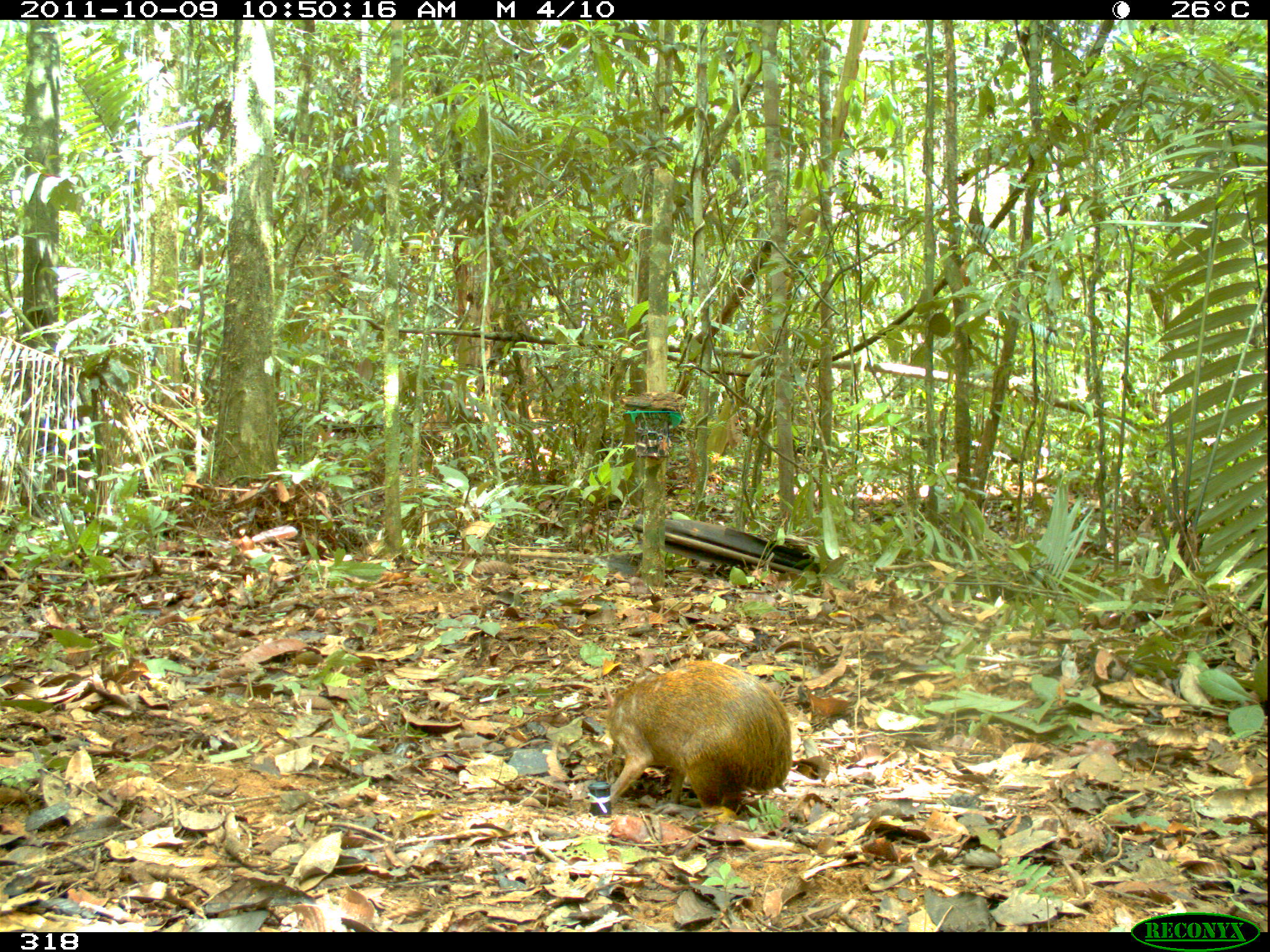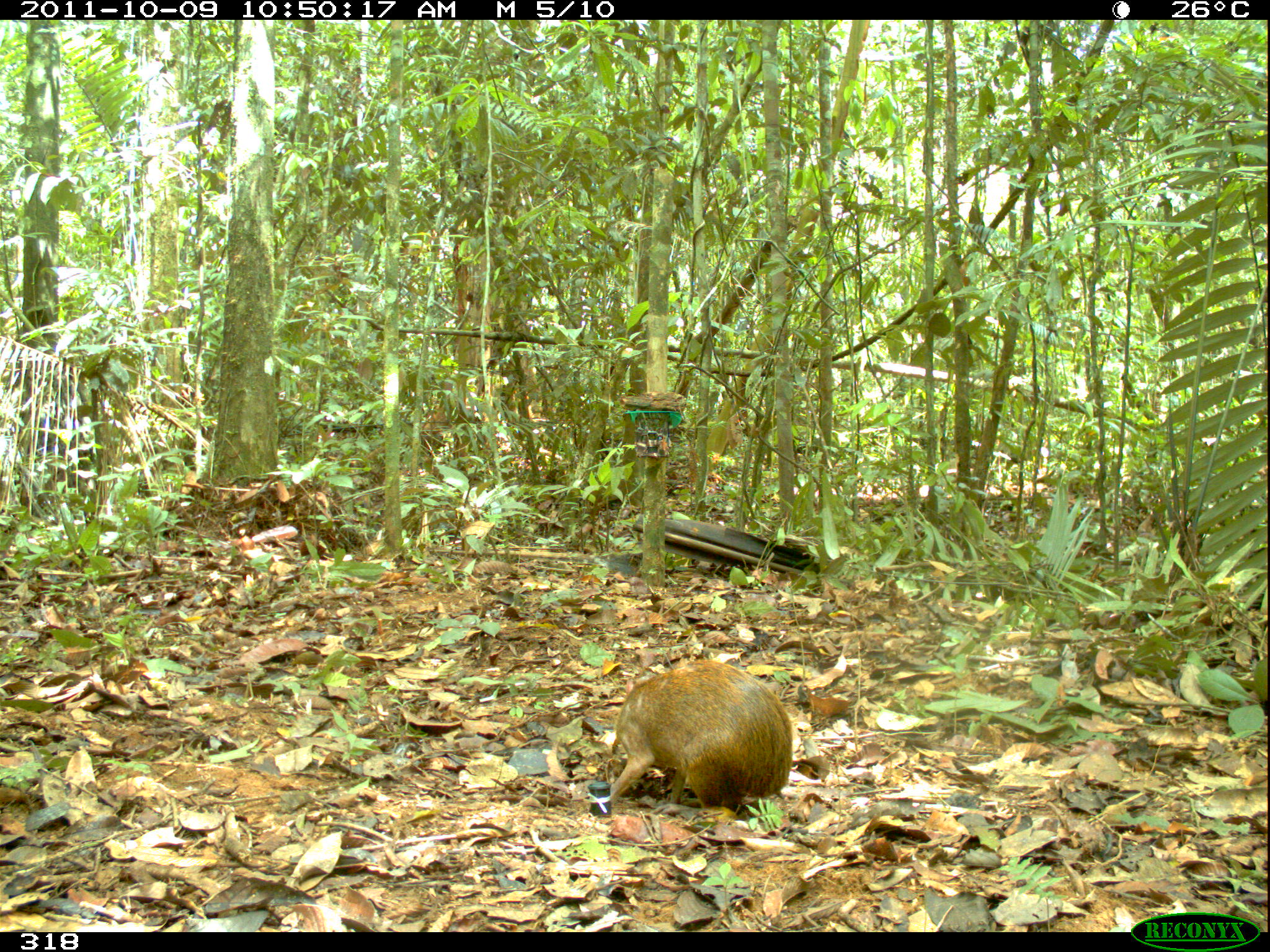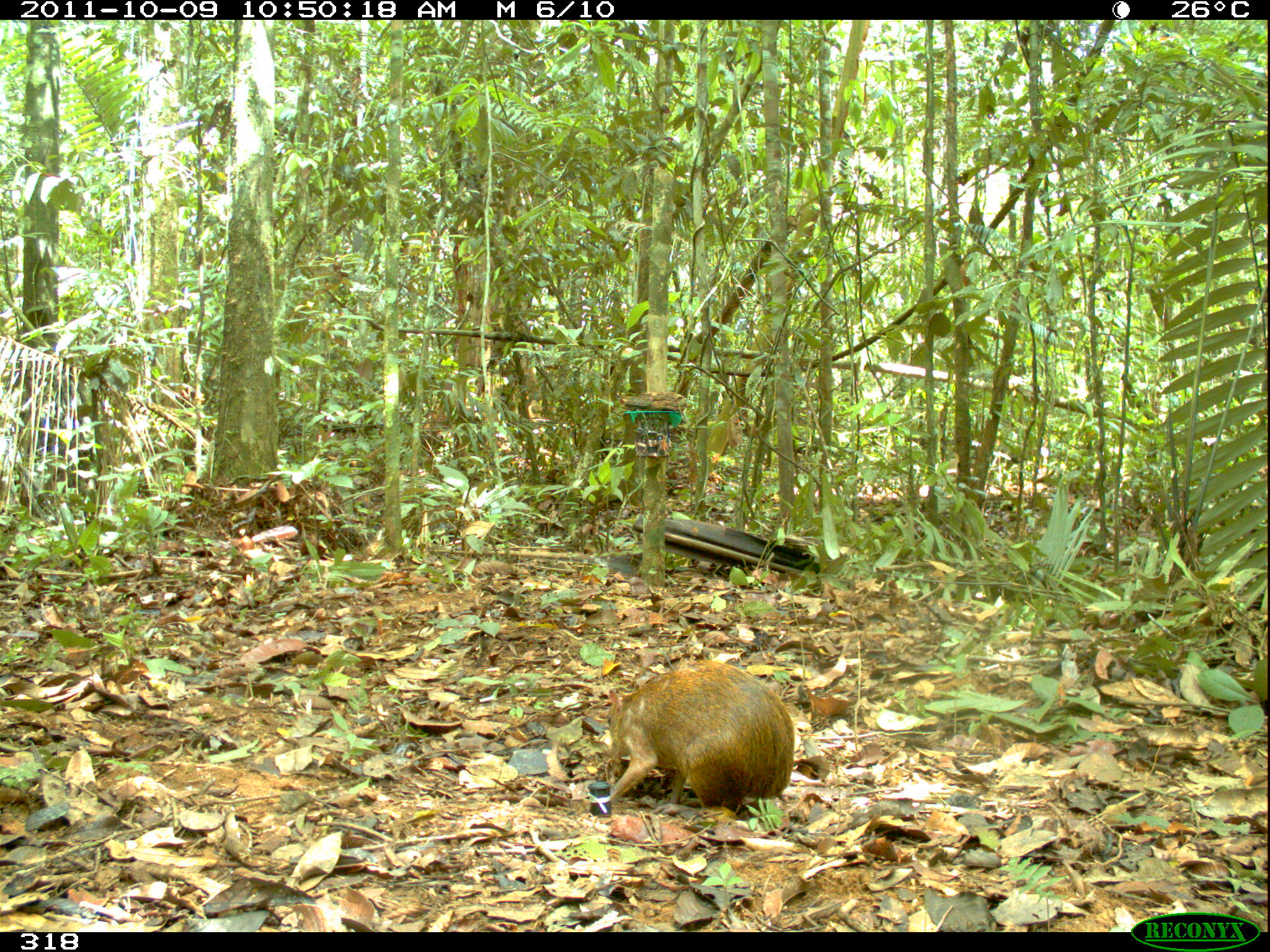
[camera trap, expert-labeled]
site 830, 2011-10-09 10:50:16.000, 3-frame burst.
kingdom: Animalia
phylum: Chordata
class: Mammalia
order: Rodentia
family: Dasyproctidae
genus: Dasyprocta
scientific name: Dasyprocta punctata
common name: central american agouti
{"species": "Dasyprocta punctata (central american agouti)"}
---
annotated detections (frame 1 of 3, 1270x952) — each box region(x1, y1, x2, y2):
dasyprocta punctata: region(598, 658, 792, 821)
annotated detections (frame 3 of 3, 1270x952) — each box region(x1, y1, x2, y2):
dasyprocta punctata: region(605, 658, 794, 822)